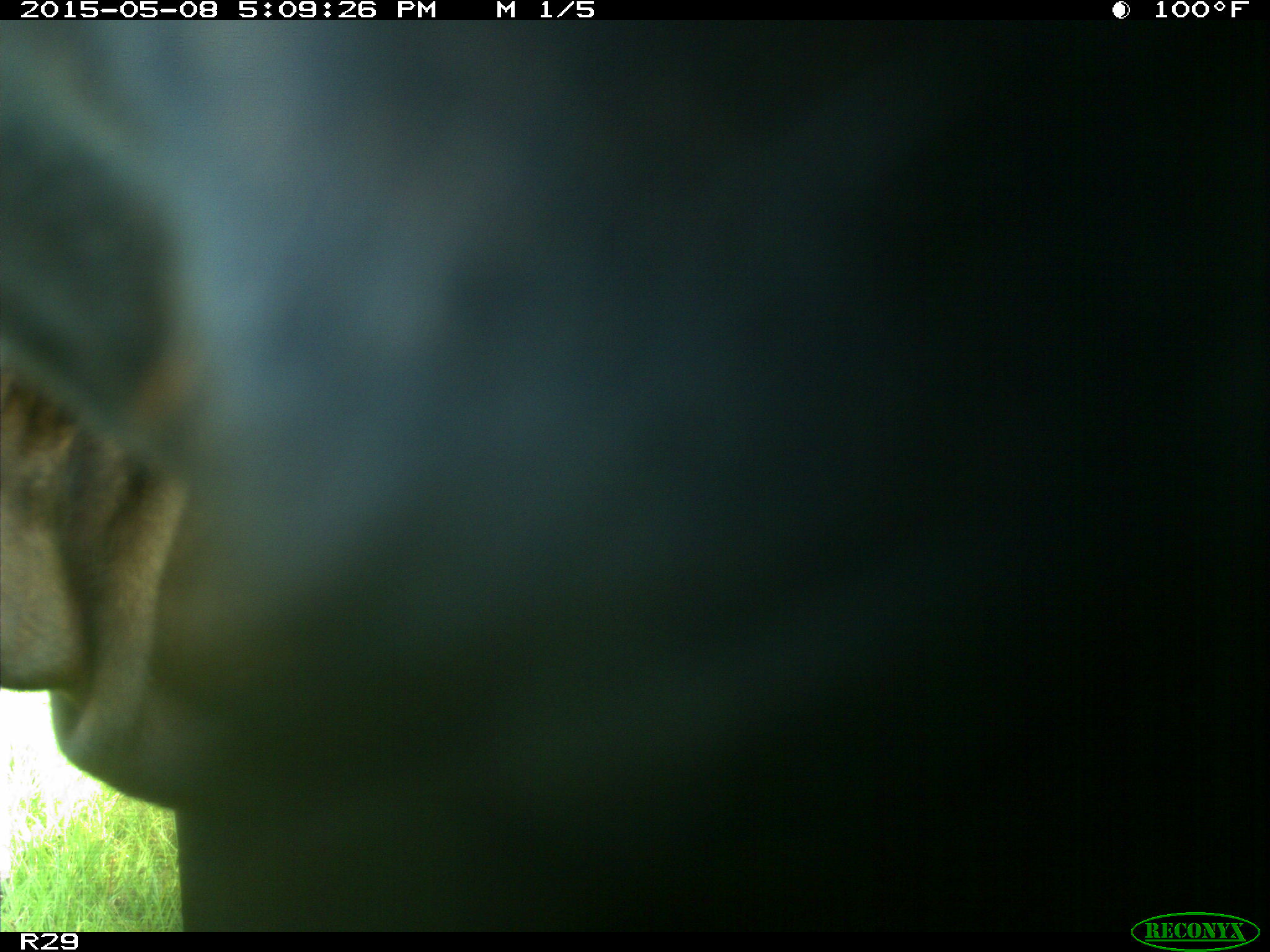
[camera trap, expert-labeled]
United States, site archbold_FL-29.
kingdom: Animalia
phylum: Chordata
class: Mammalia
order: Artiodactyla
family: Bovidae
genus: Bos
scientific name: Bos taurus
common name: domestic cow